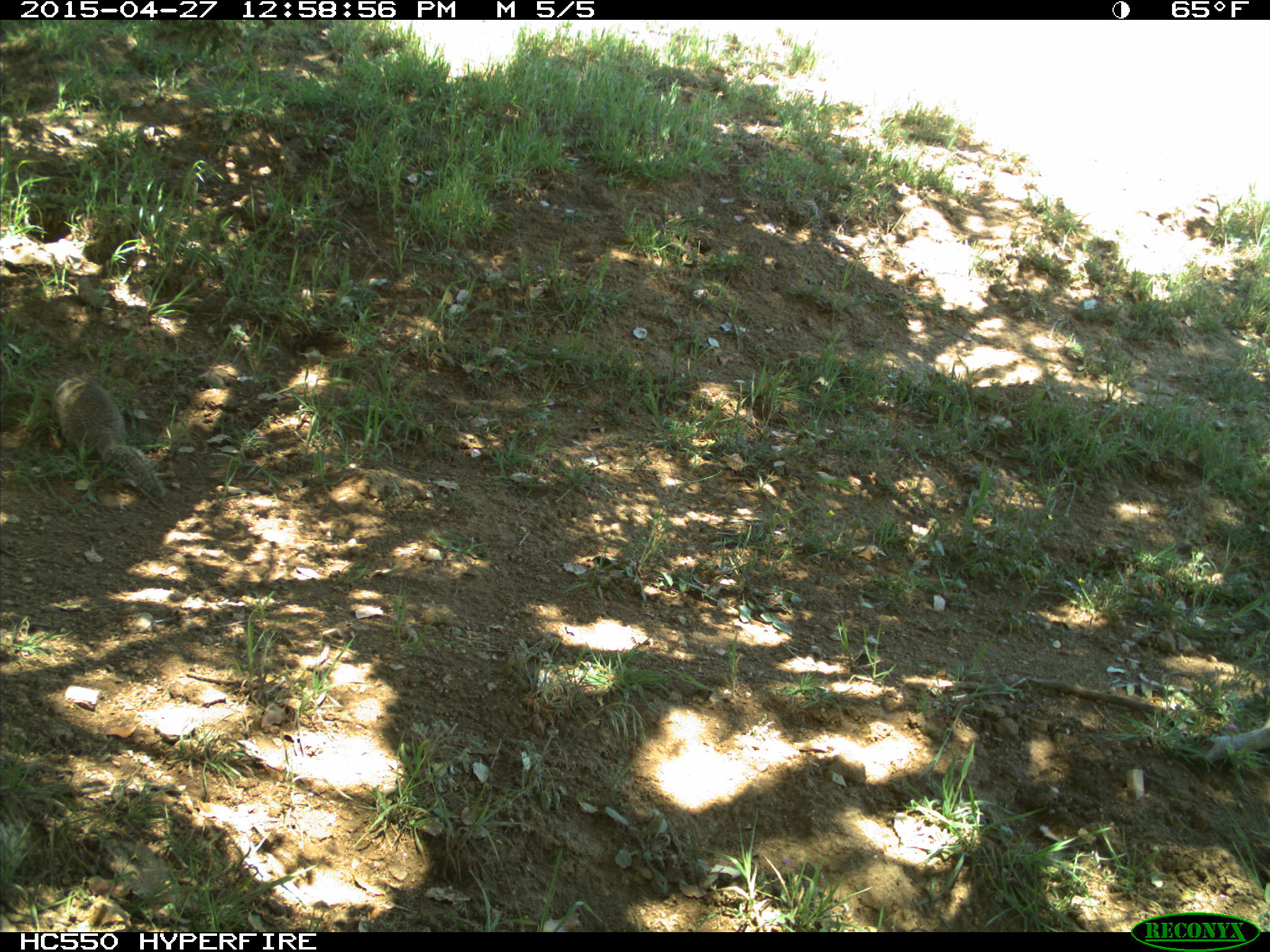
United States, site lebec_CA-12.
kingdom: Animalia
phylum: Chordata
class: Mammalia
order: Rodentia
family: Sciuridae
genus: Otospermophilus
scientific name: Otospermophilus beecheyi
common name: california ground squirrel